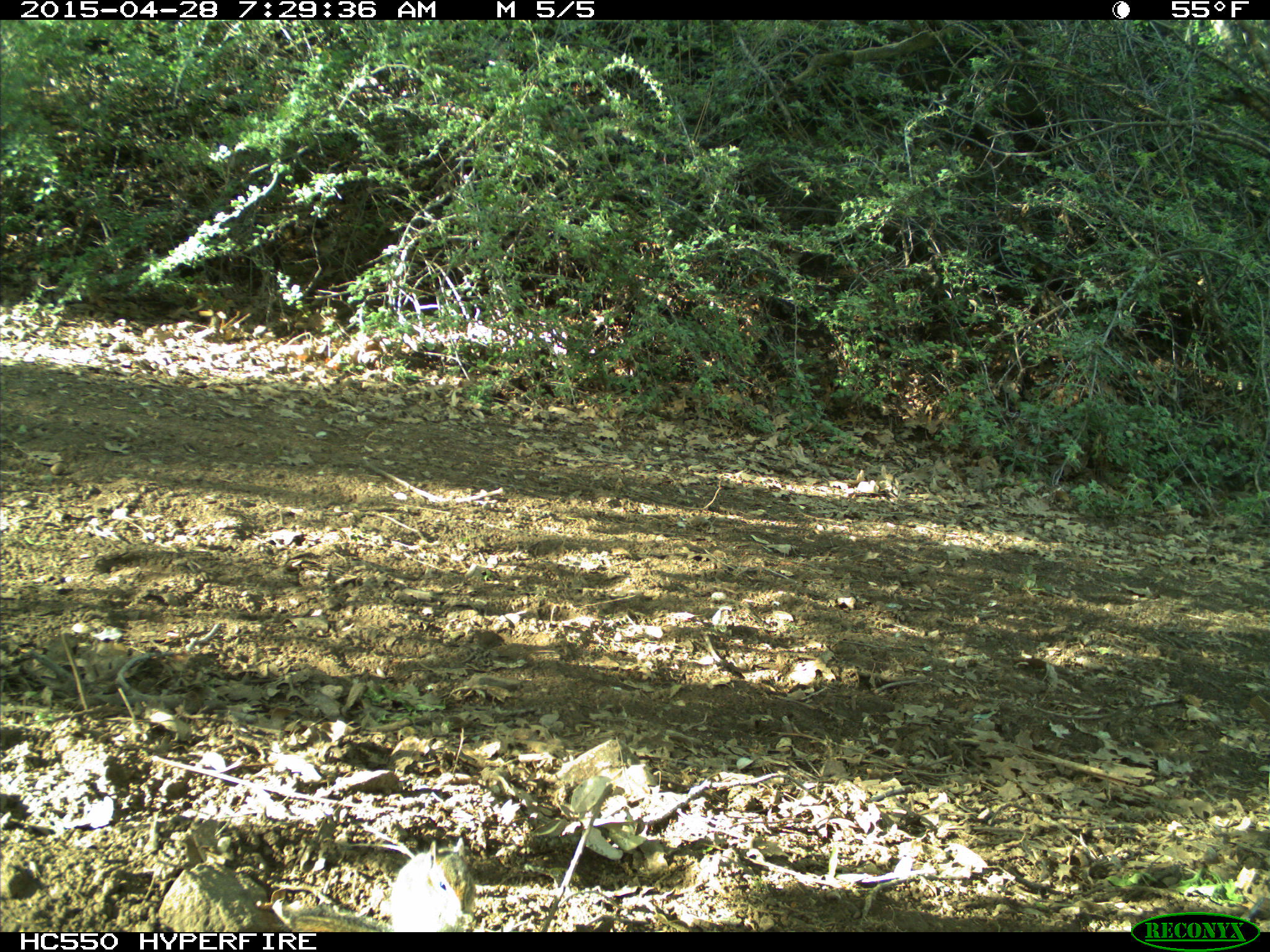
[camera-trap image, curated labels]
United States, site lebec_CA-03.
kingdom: Animalia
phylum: Chordata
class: Mammalia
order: Rodentia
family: Sciuridae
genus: Tamias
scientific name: Tamias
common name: chipmunk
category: unidentified chipmunk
Unidentified chipmunk (chipmunk) (Tamias).